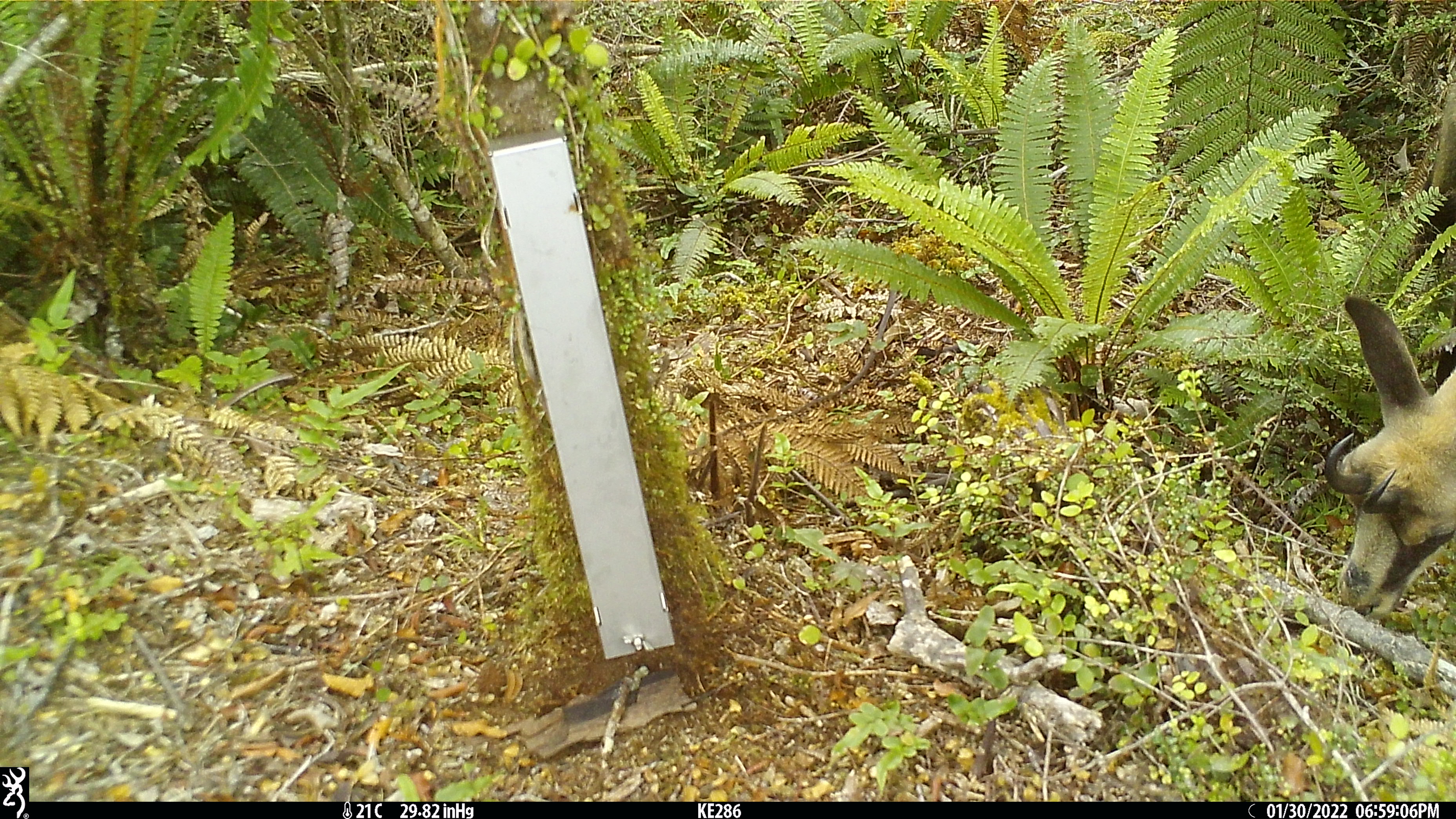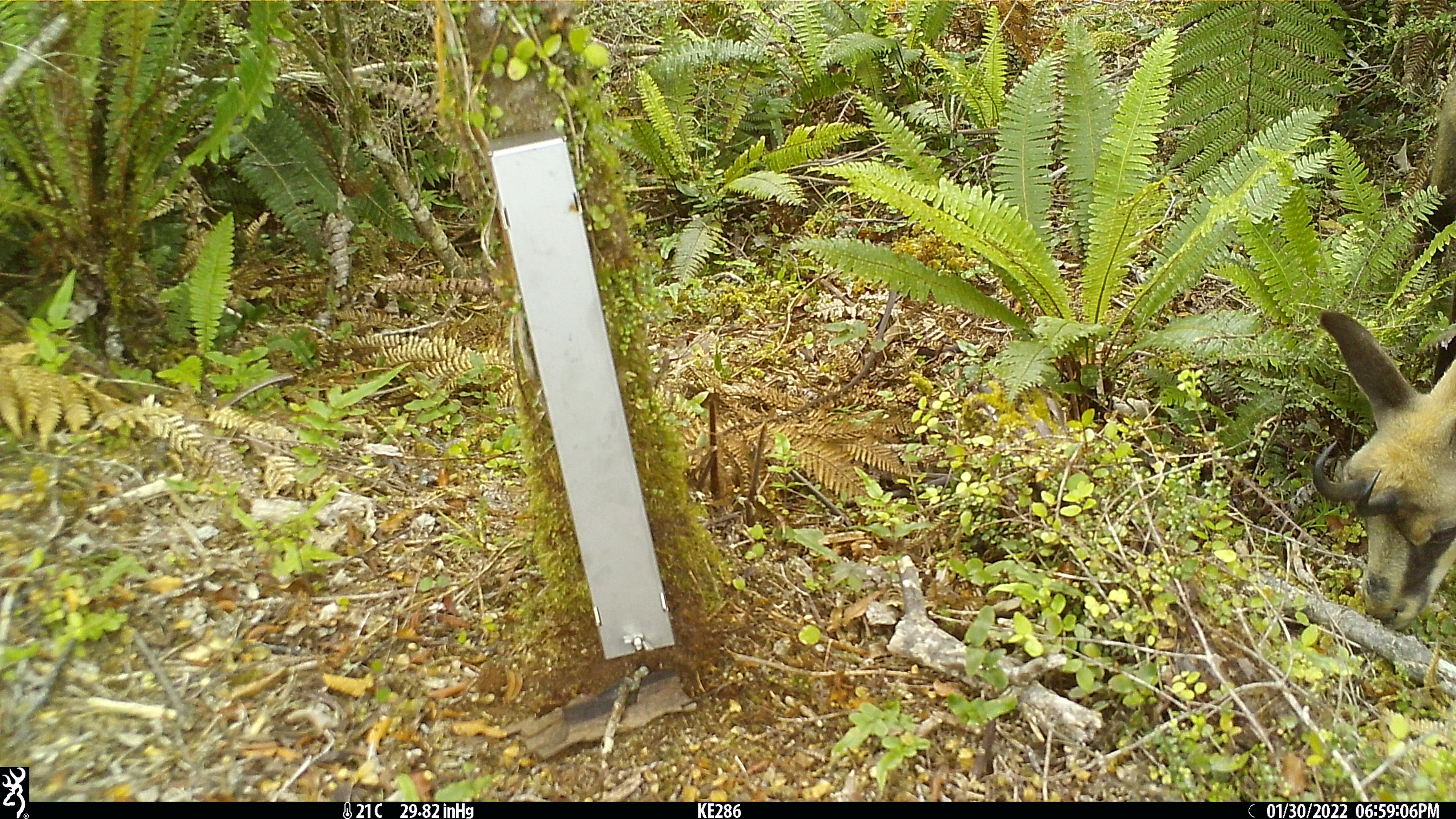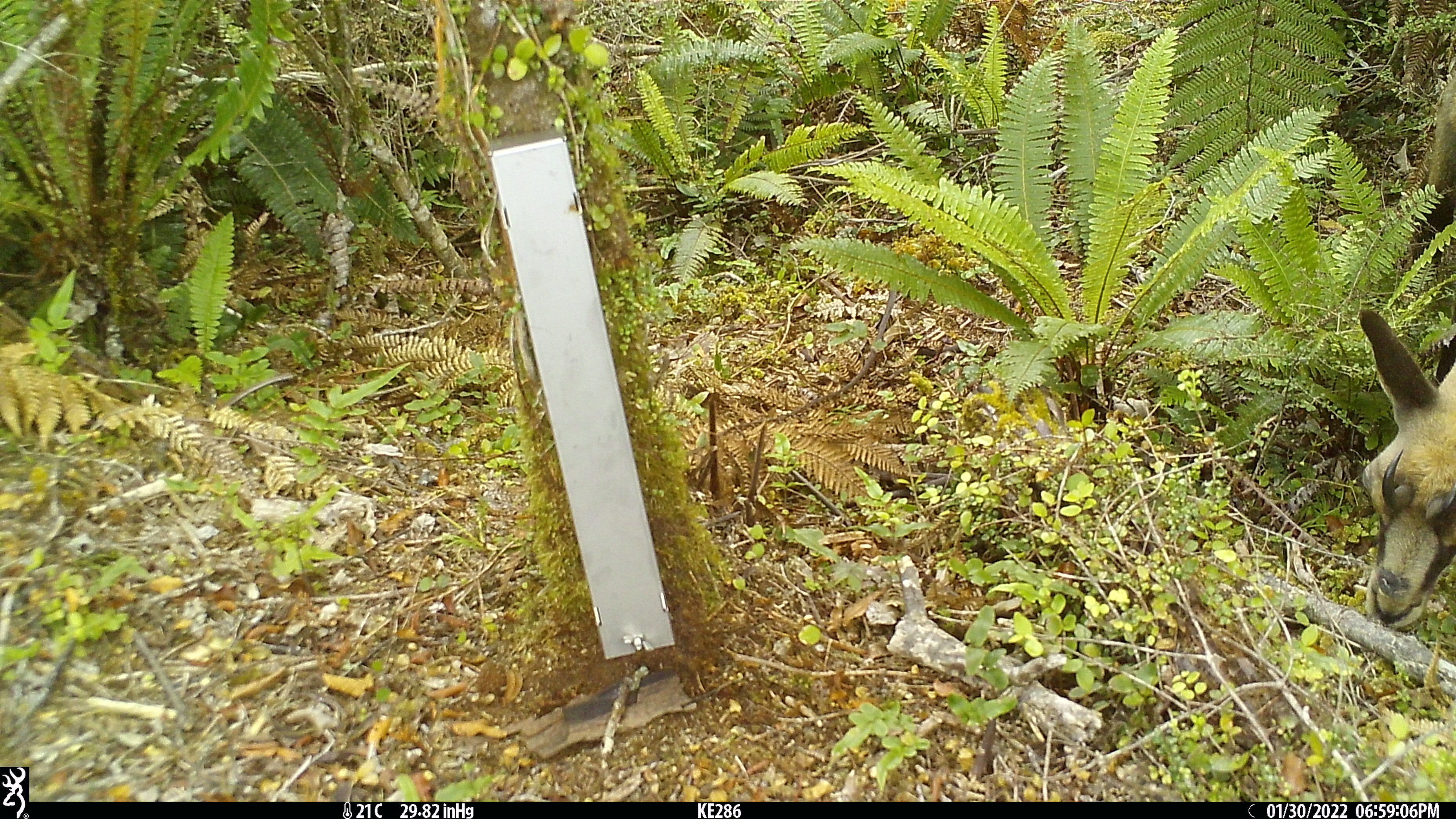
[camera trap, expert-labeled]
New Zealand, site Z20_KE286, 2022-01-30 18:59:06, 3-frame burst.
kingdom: Animalia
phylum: Chordata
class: Mammalia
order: Artiodactyla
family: Bovidae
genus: Rupicapra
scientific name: Rupicapra rupicapra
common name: alpine chamois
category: chamois